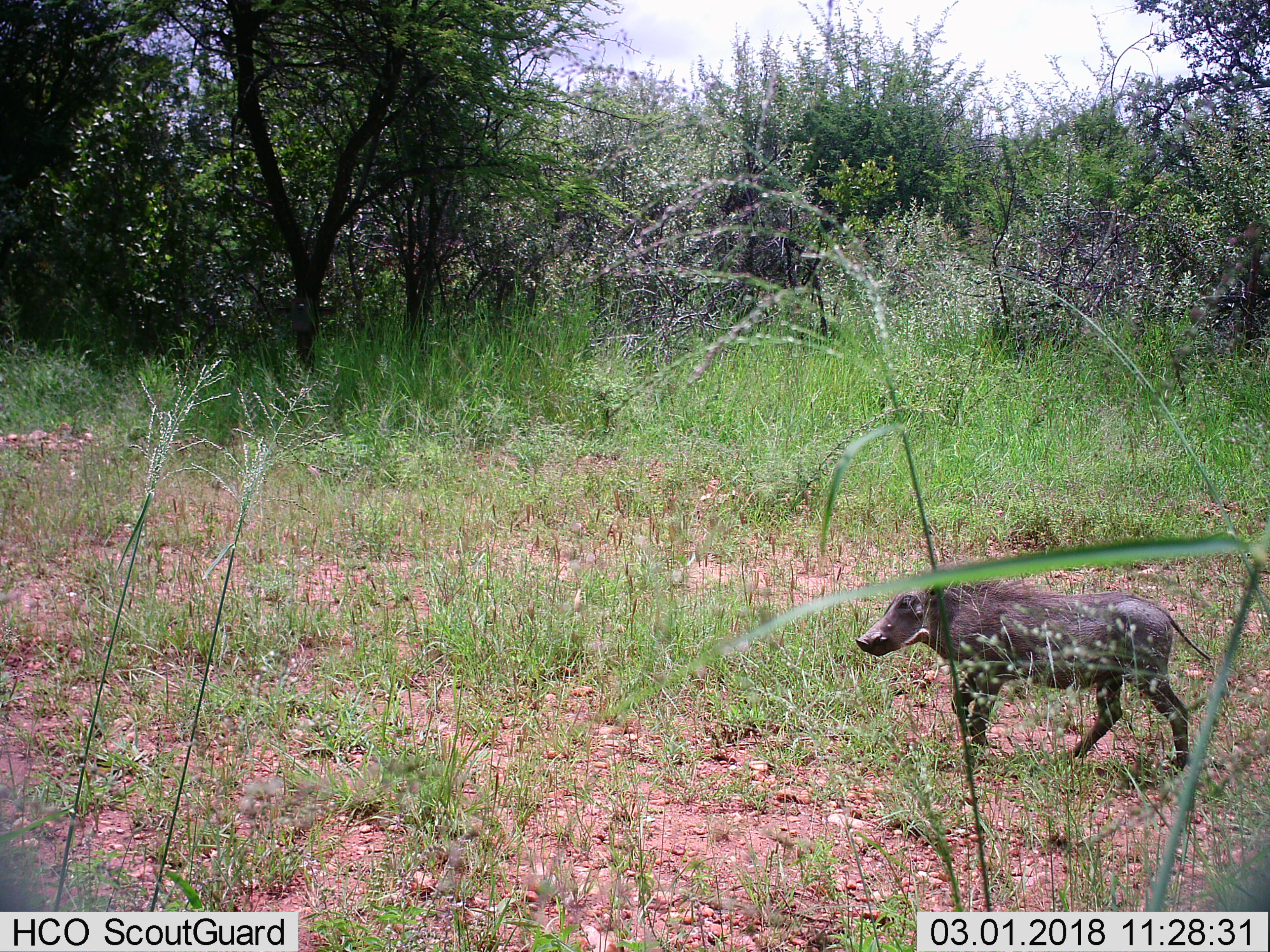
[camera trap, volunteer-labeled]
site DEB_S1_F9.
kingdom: Animalia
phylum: Chordata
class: Mammalia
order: Artiodactyla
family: Suidae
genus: Phacochoerus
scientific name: Phacochoerus africanus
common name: warthog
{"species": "warthog (Phacochoerus africanus)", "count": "1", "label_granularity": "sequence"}